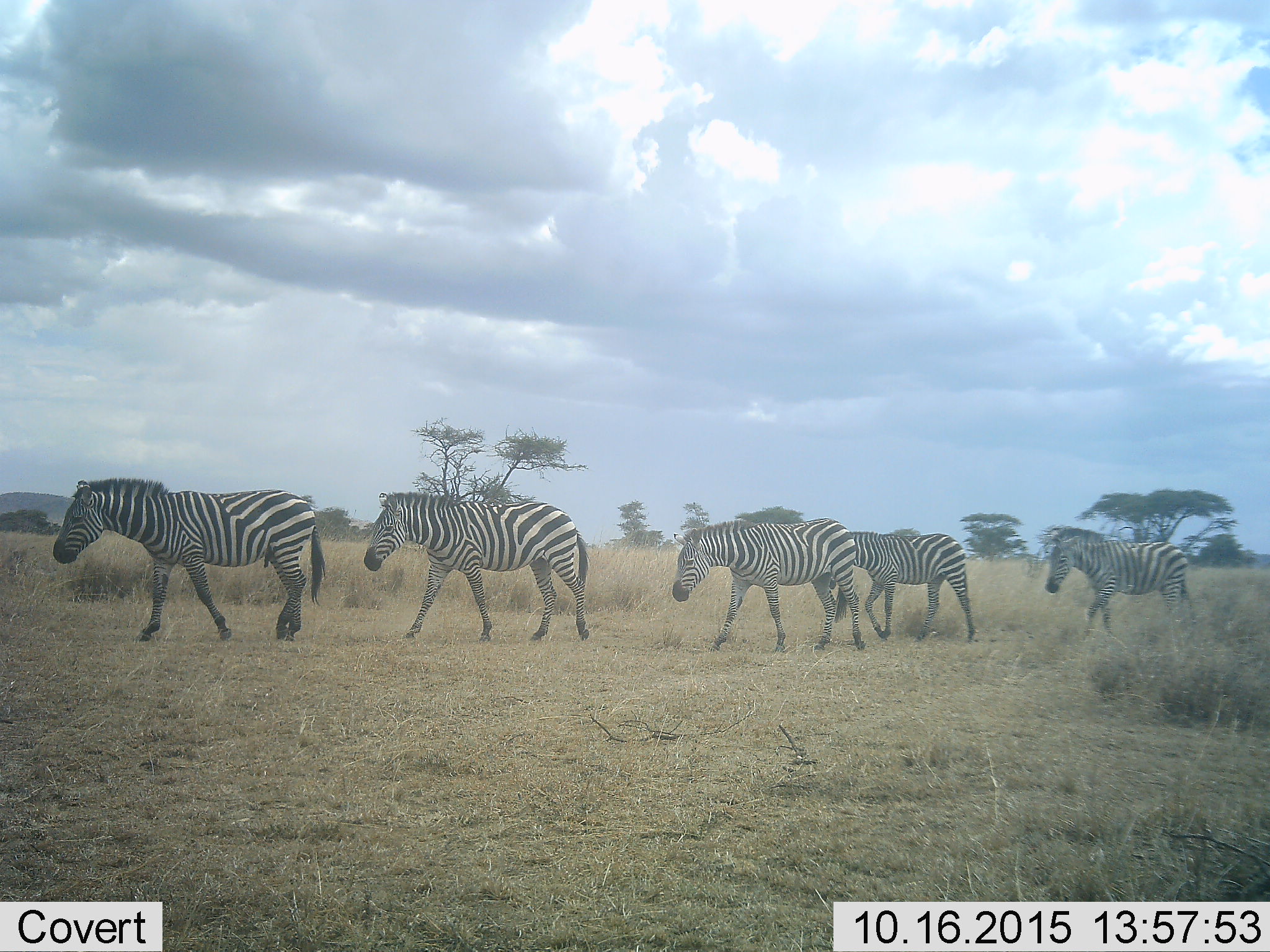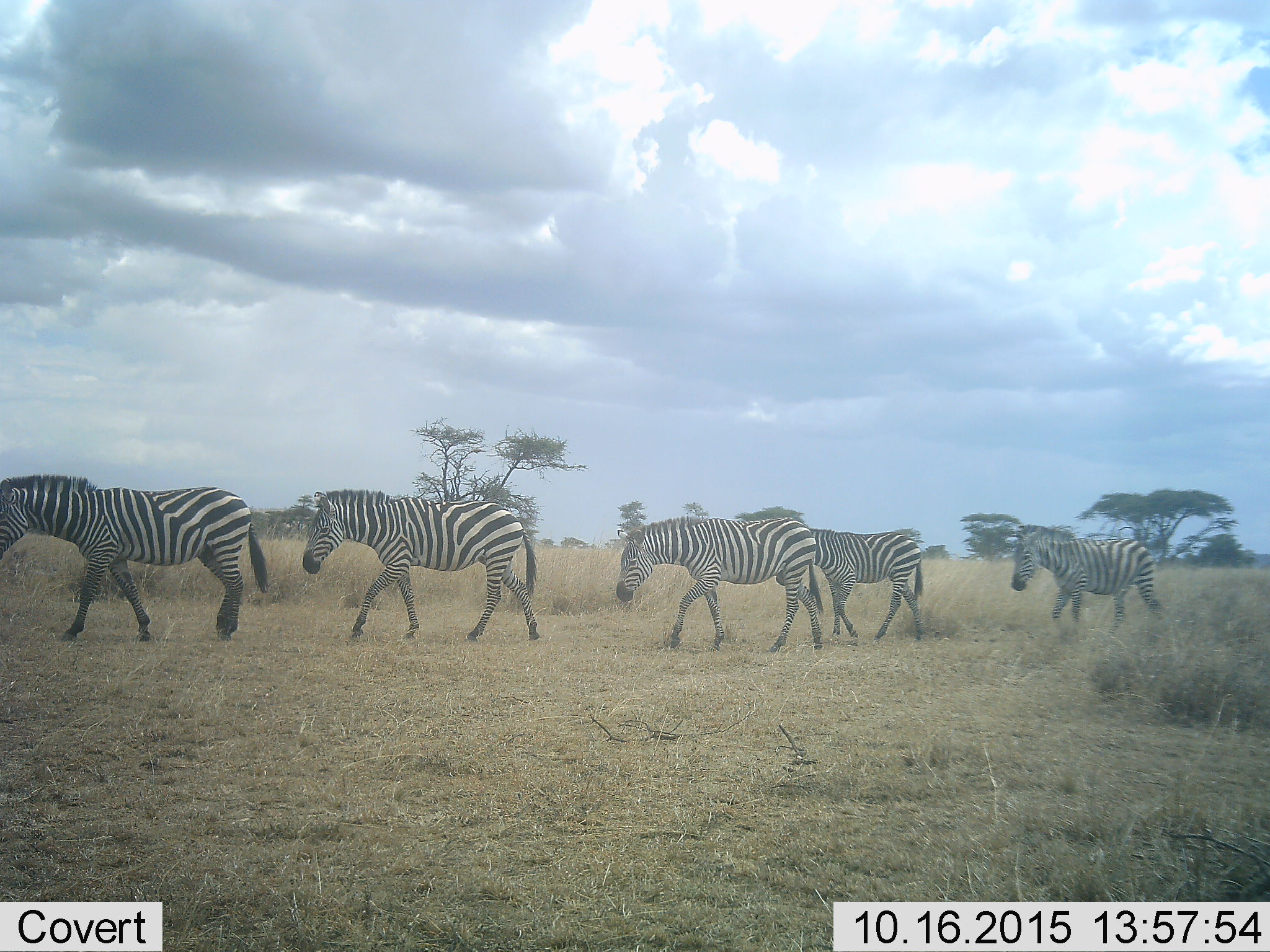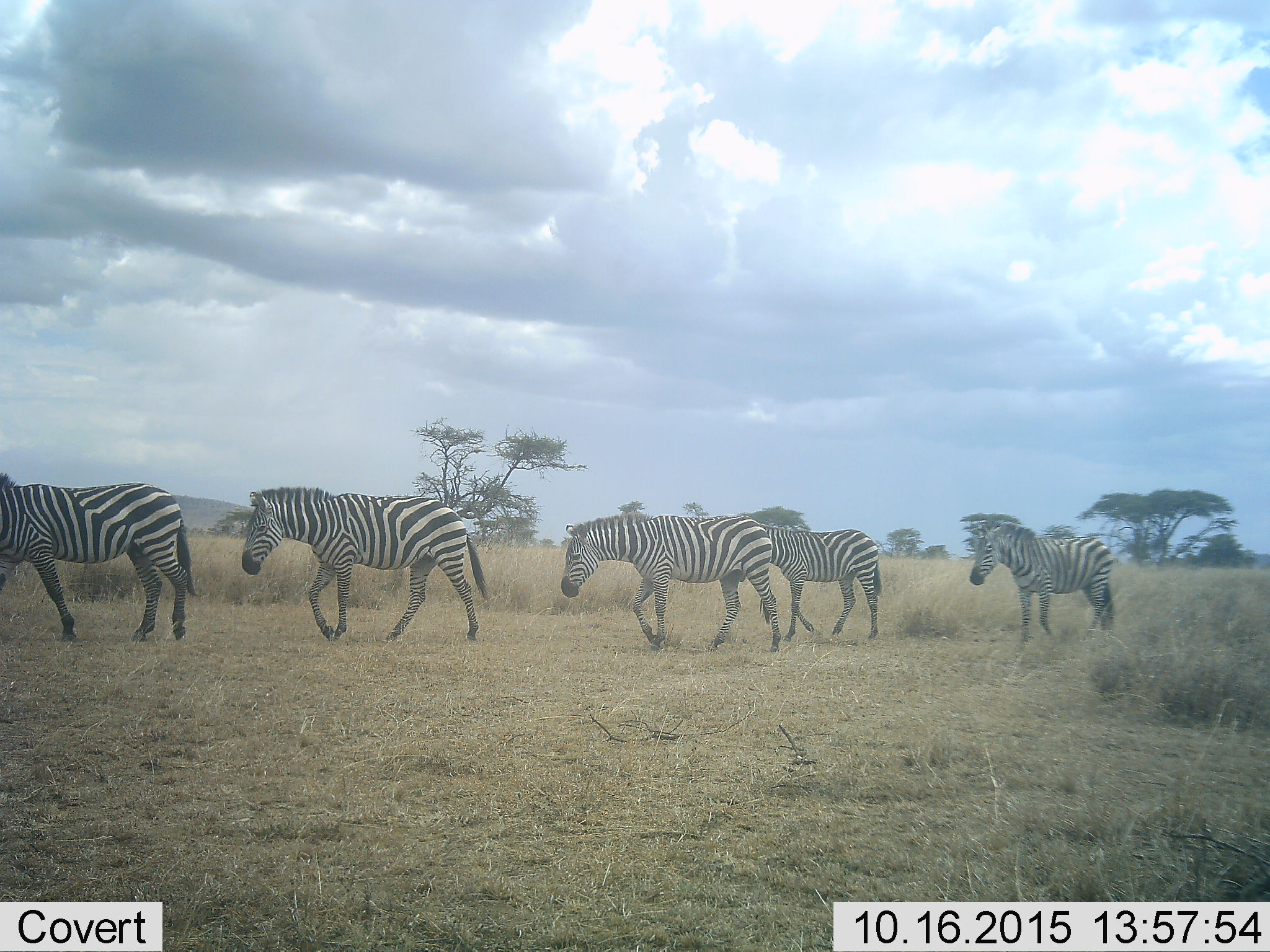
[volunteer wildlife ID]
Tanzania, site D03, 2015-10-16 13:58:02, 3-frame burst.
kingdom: Animalia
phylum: Chordata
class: Mammalia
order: Perissodactyla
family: Equidae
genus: Equus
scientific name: Equus quagga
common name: plains zebra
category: zebra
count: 5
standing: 0%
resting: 0%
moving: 100%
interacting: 7%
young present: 20%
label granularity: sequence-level